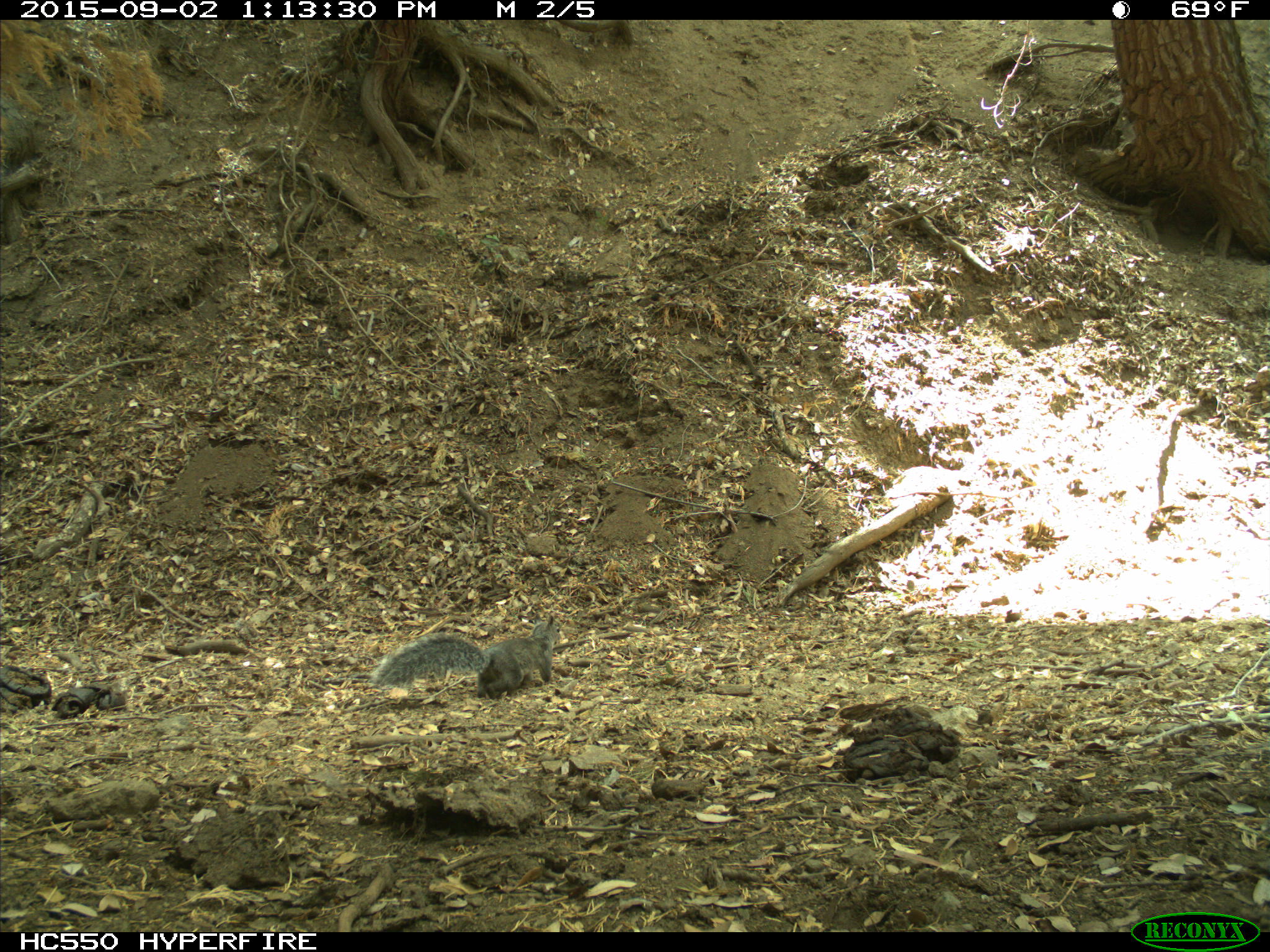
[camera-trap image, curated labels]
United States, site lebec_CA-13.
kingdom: Animalia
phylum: Chordata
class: Mammalia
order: Rodentia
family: Sciuridae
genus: Sciurus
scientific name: Sciurus carolinensis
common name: eastern gray squirrel